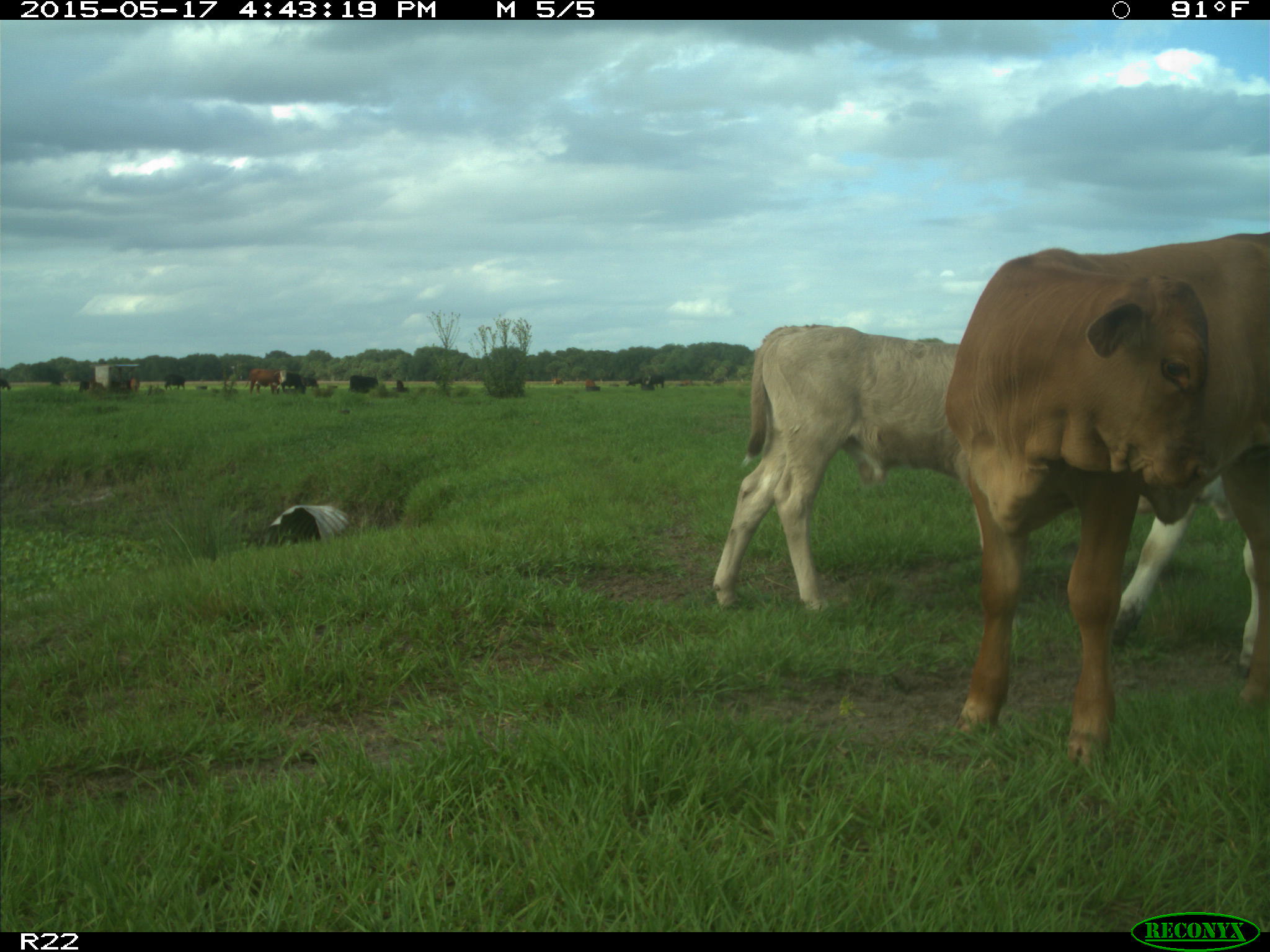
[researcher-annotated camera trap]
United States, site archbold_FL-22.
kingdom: Animalia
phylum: Chordata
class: Mammalia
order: Artiodactyla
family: Bovidae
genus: Bos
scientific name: Bos taurus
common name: domestic cow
Bos taurus (domestic cow).